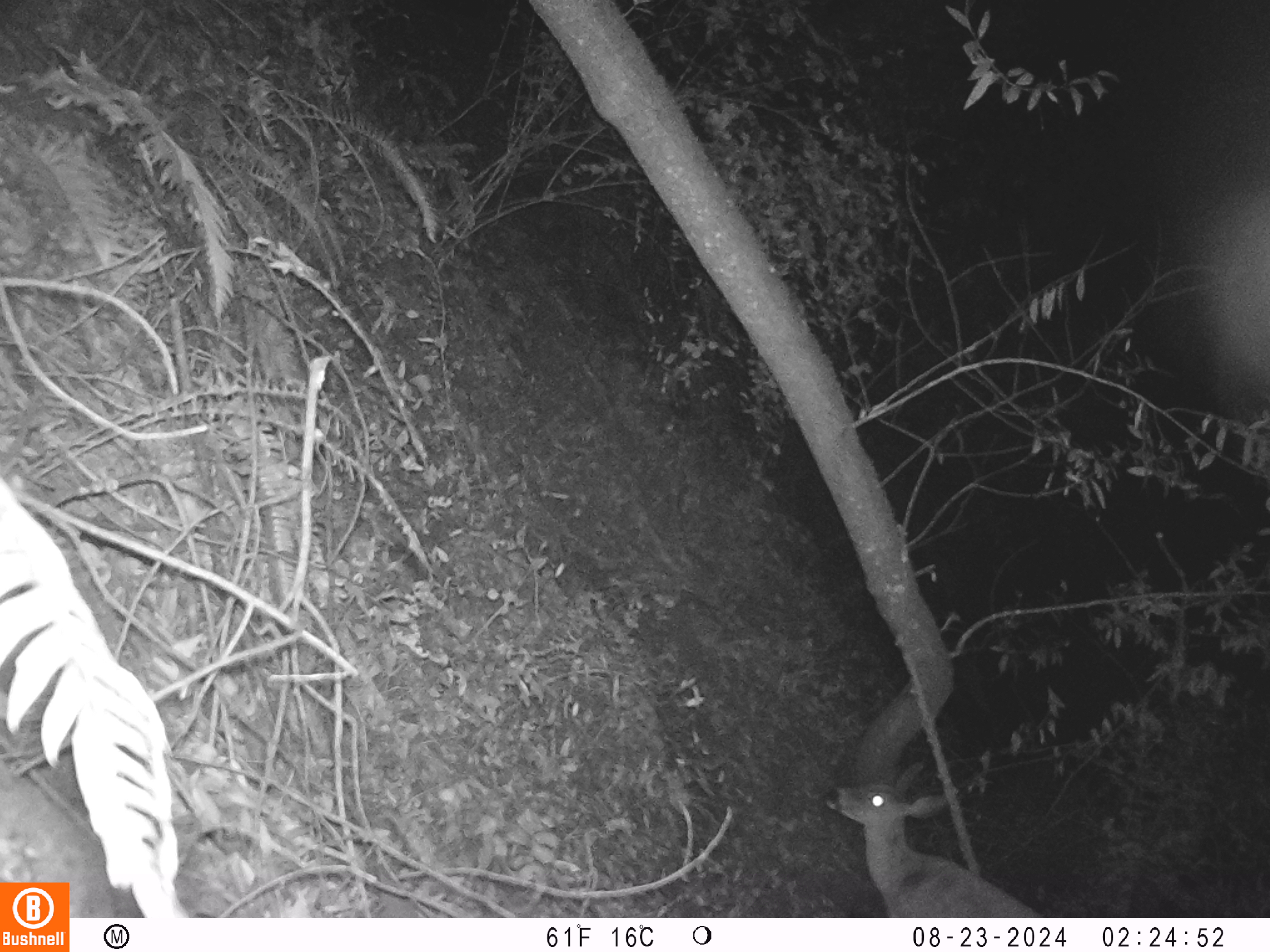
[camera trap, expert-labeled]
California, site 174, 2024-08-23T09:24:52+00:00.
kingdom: Animalia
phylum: Chordata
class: Mammalia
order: Artiodactyla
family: Cervidae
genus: Odocoileus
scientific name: Odocoileus hemionus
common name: mule deer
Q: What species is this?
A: Mule deer (Odocoileus hemionus).